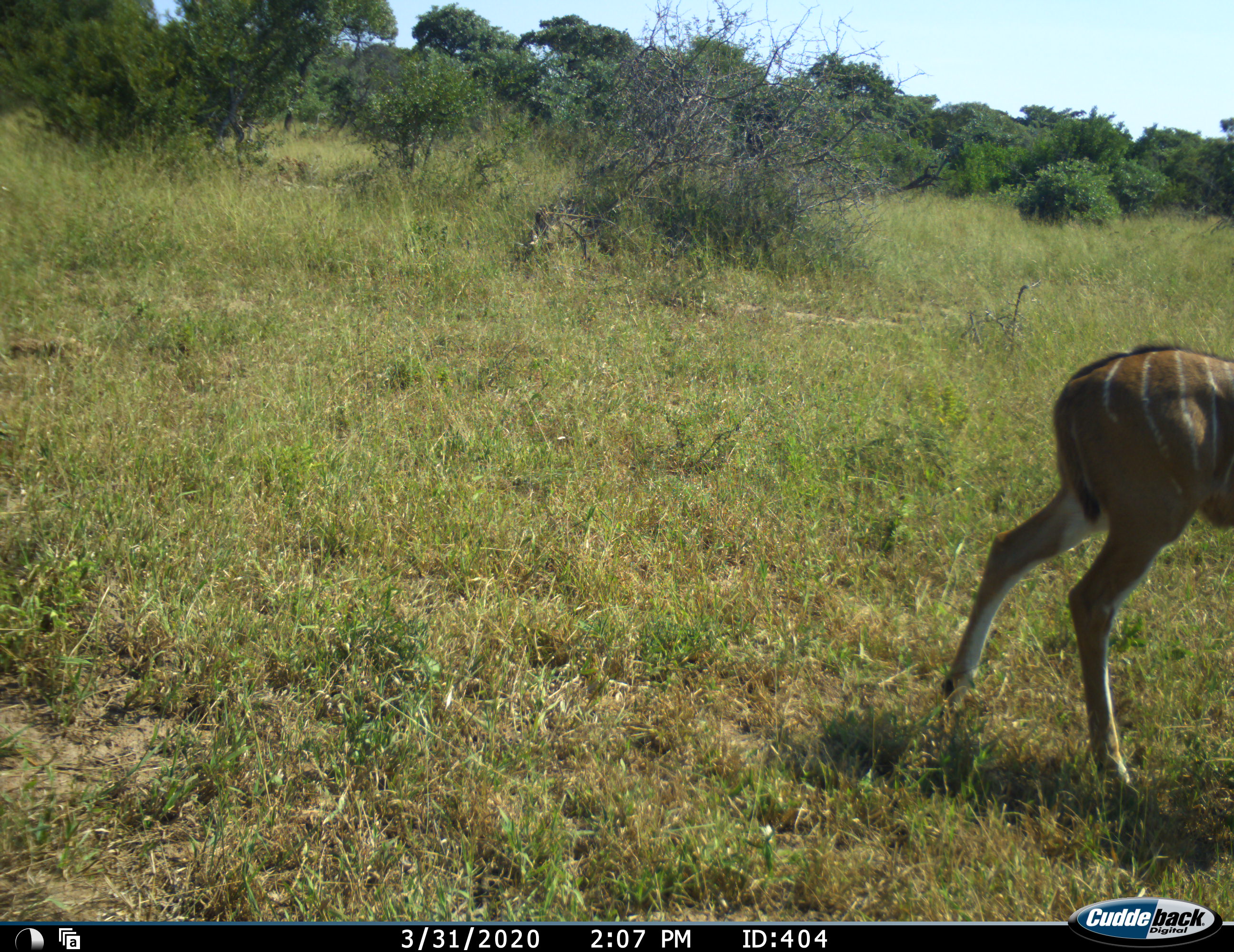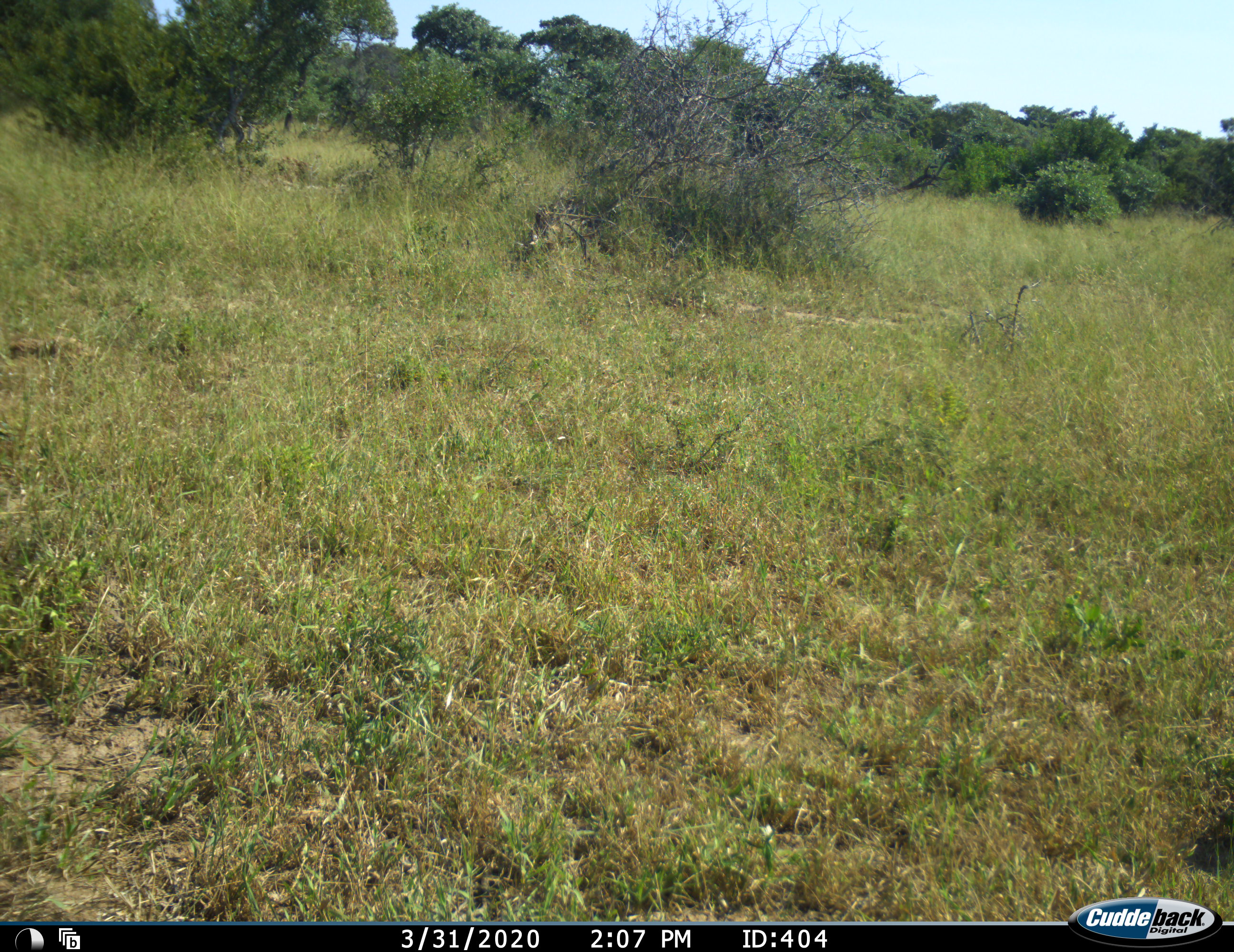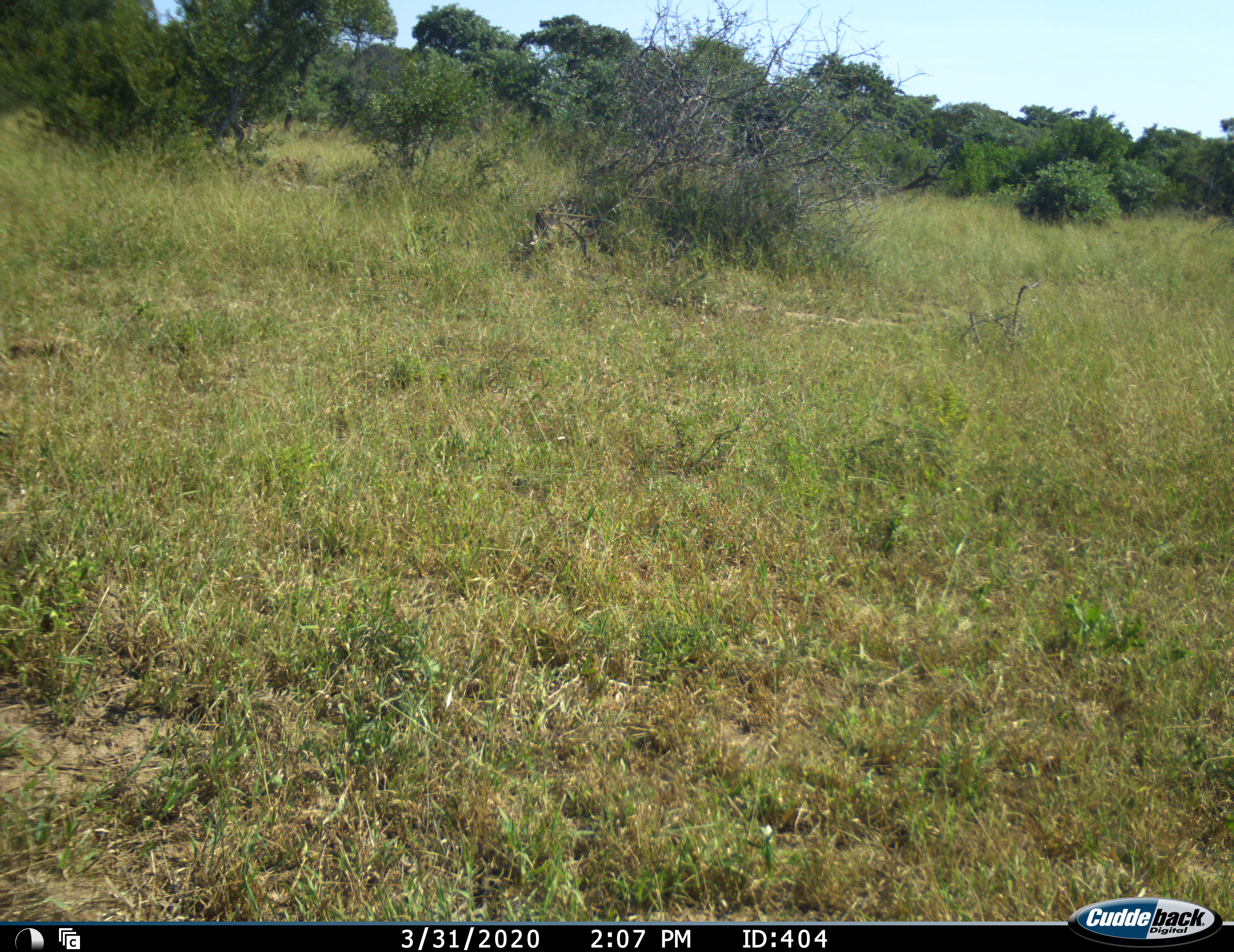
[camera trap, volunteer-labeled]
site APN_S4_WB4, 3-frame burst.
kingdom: Animalia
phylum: Chordata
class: Mammalia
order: Artiodactyla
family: Bovidae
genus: Tragelaphus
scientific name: Tragelaphus angasii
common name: nyala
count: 1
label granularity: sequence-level